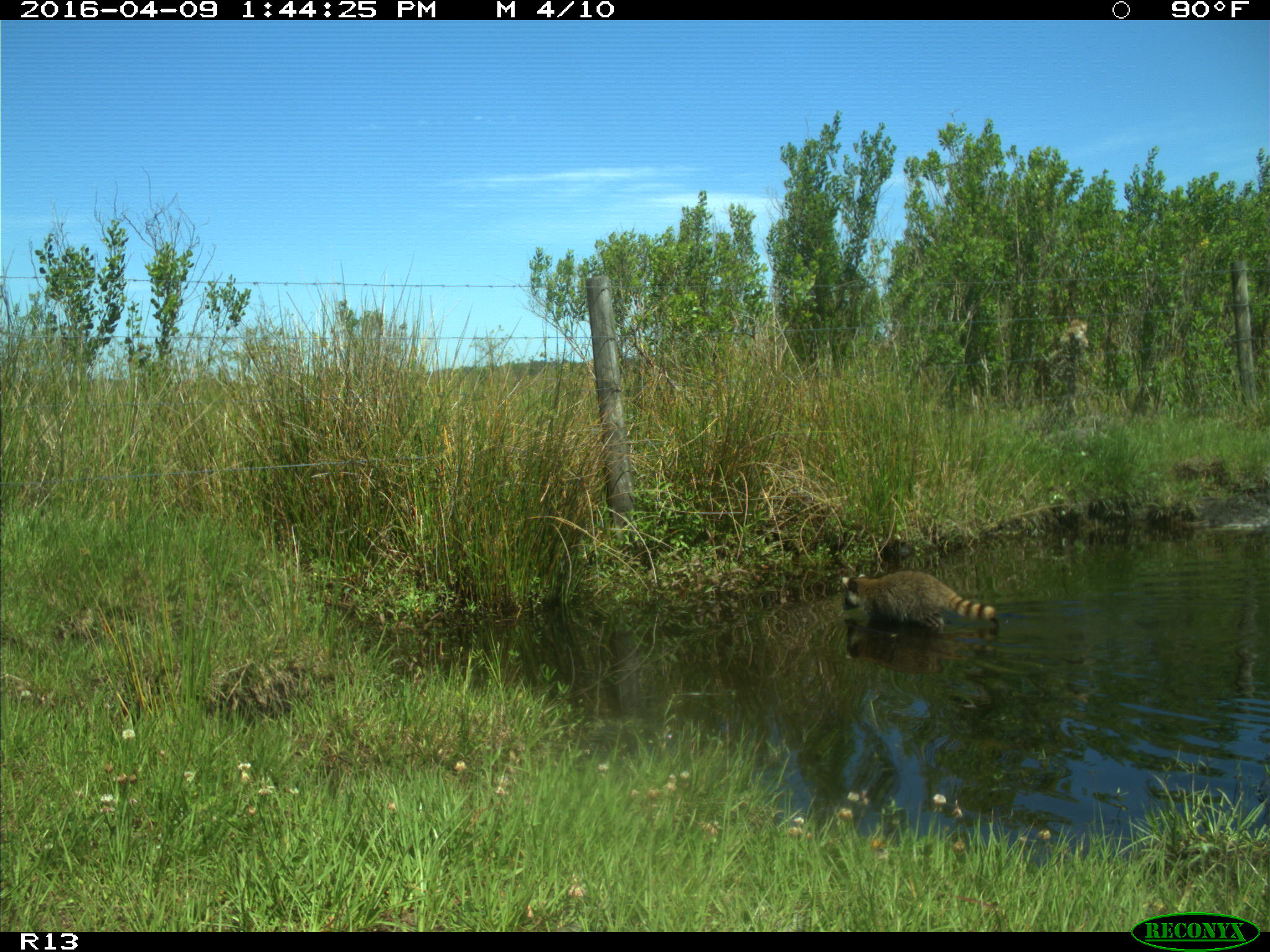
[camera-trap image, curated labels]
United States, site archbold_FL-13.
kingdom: Animalia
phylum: Chordata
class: Mammalia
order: Carnivora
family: Procyonidae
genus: Procyon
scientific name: Procyon lotor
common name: common raccoon